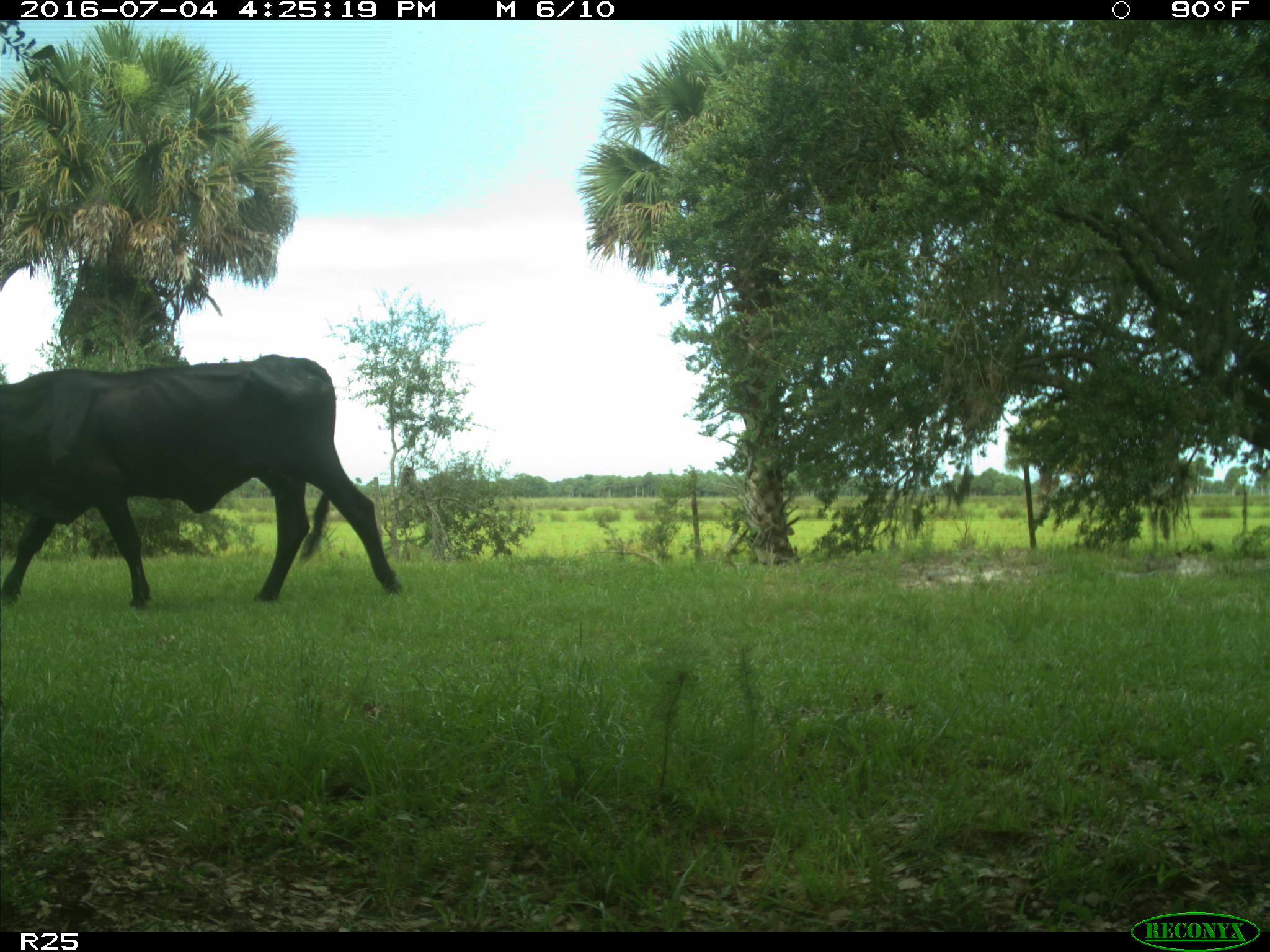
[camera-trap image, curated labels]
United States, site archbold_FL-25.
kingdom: Animalia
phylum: Chordata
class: Mammalia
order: Artiodactyla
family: Bovidae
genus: Bos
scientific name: Bos taurus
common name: domestic cow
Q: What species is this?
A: Bos taurus (domestic cow).